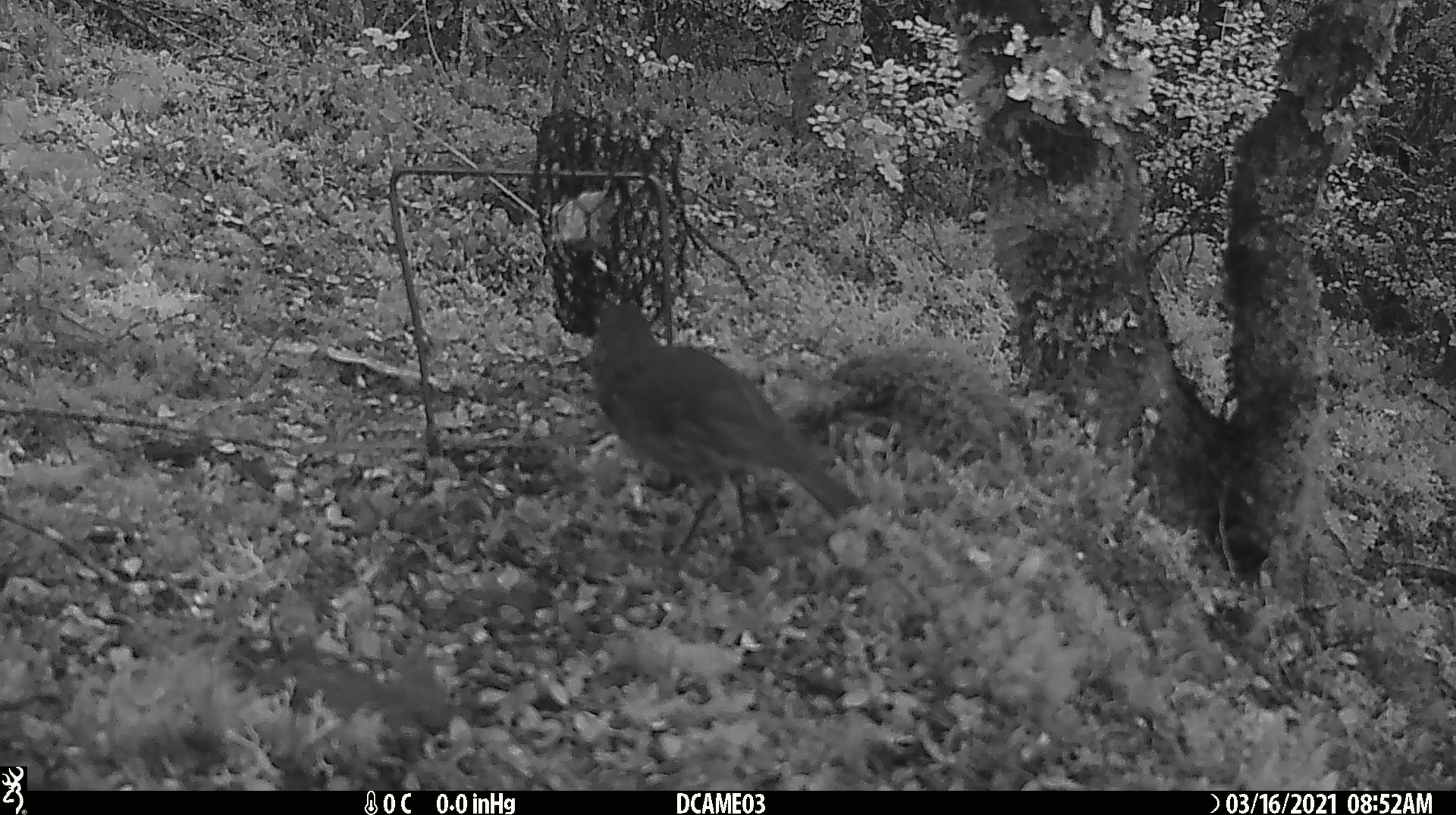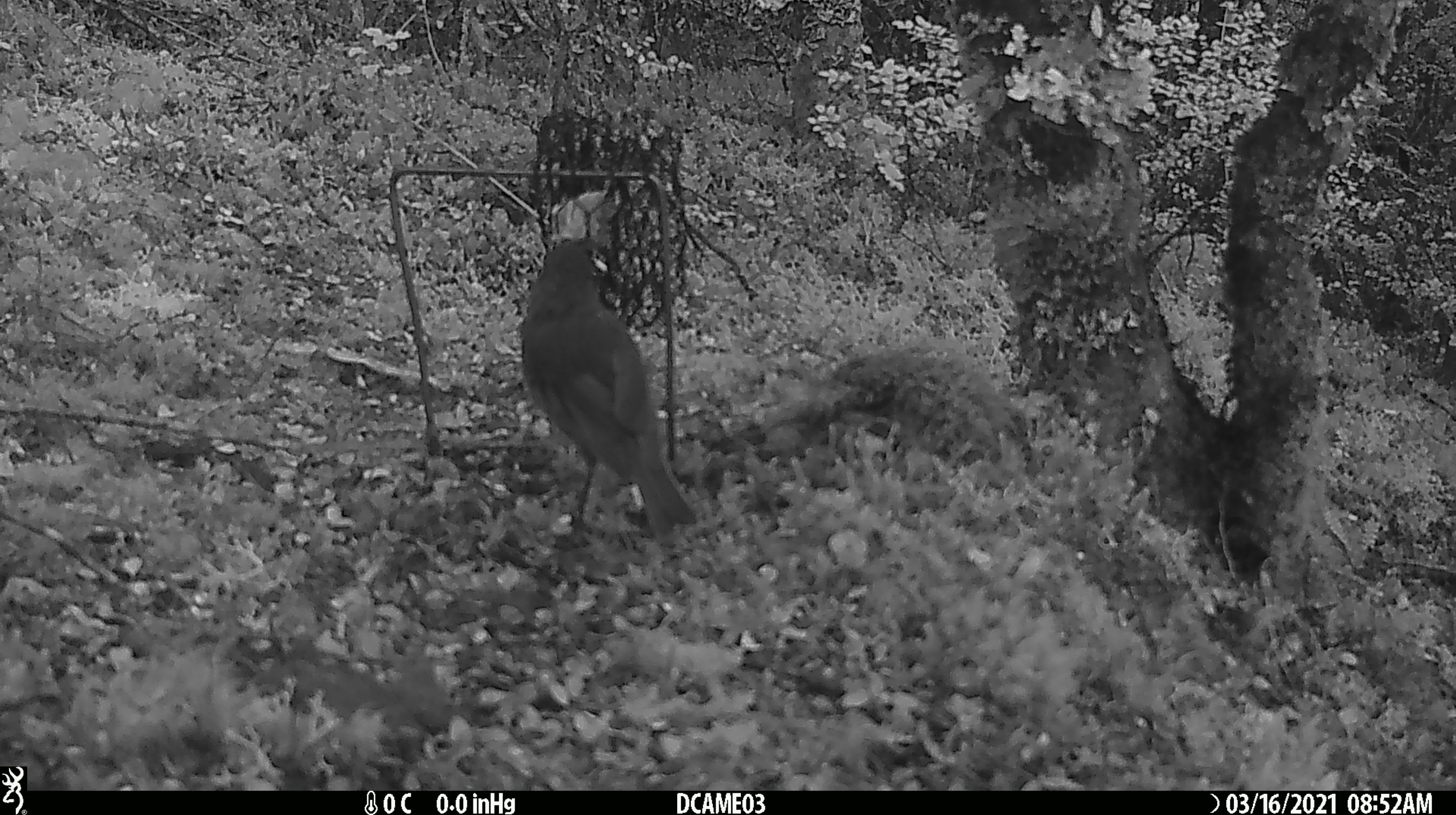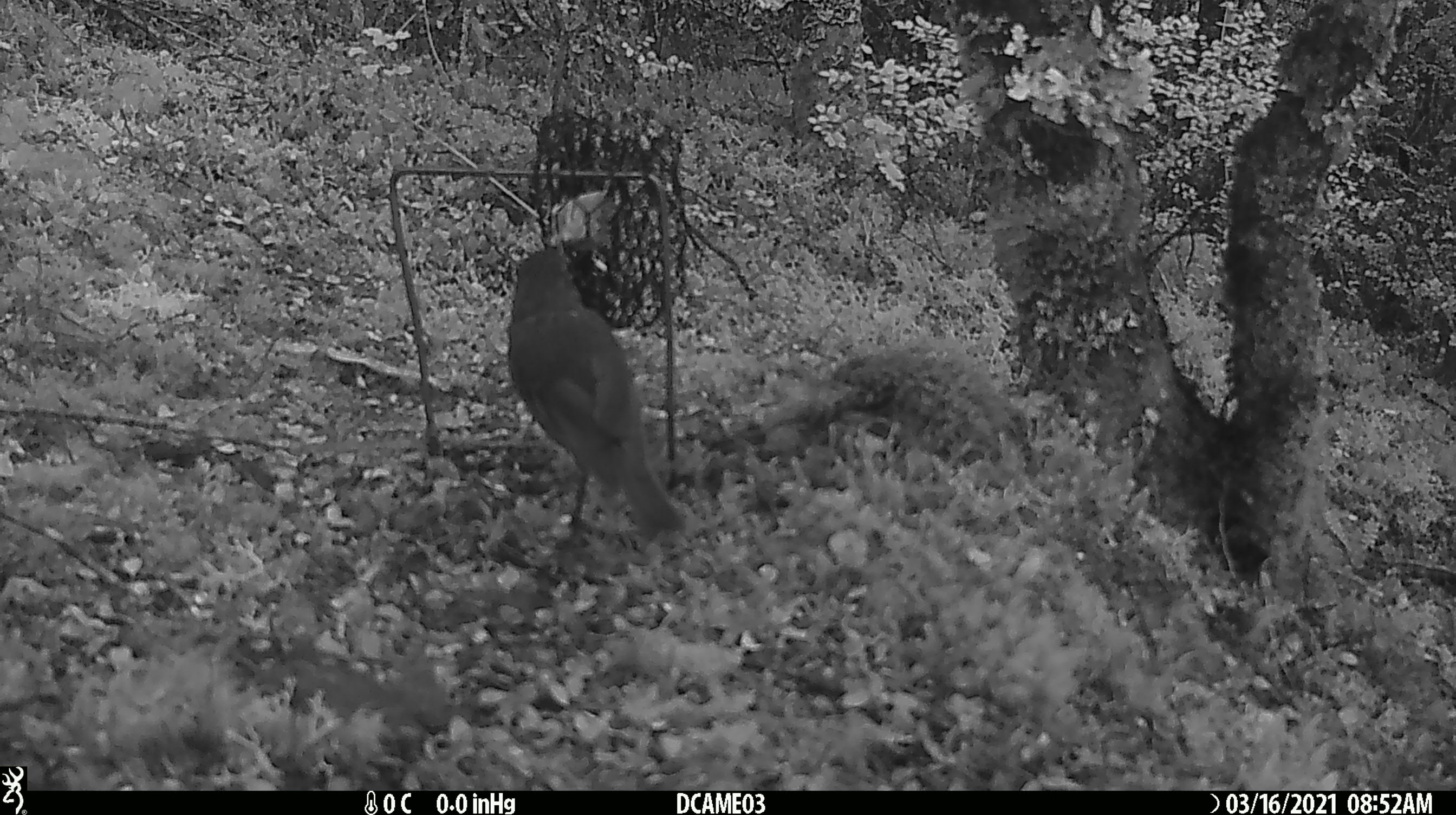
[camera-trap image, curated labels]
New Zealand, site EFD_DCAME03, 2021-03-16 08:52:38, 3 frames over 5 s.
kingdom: Animalia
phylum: Chordata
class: Aves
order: Passeriformes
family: Petroicidae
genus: Petroica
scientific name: Petroica australis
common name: new zealand robin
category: robin